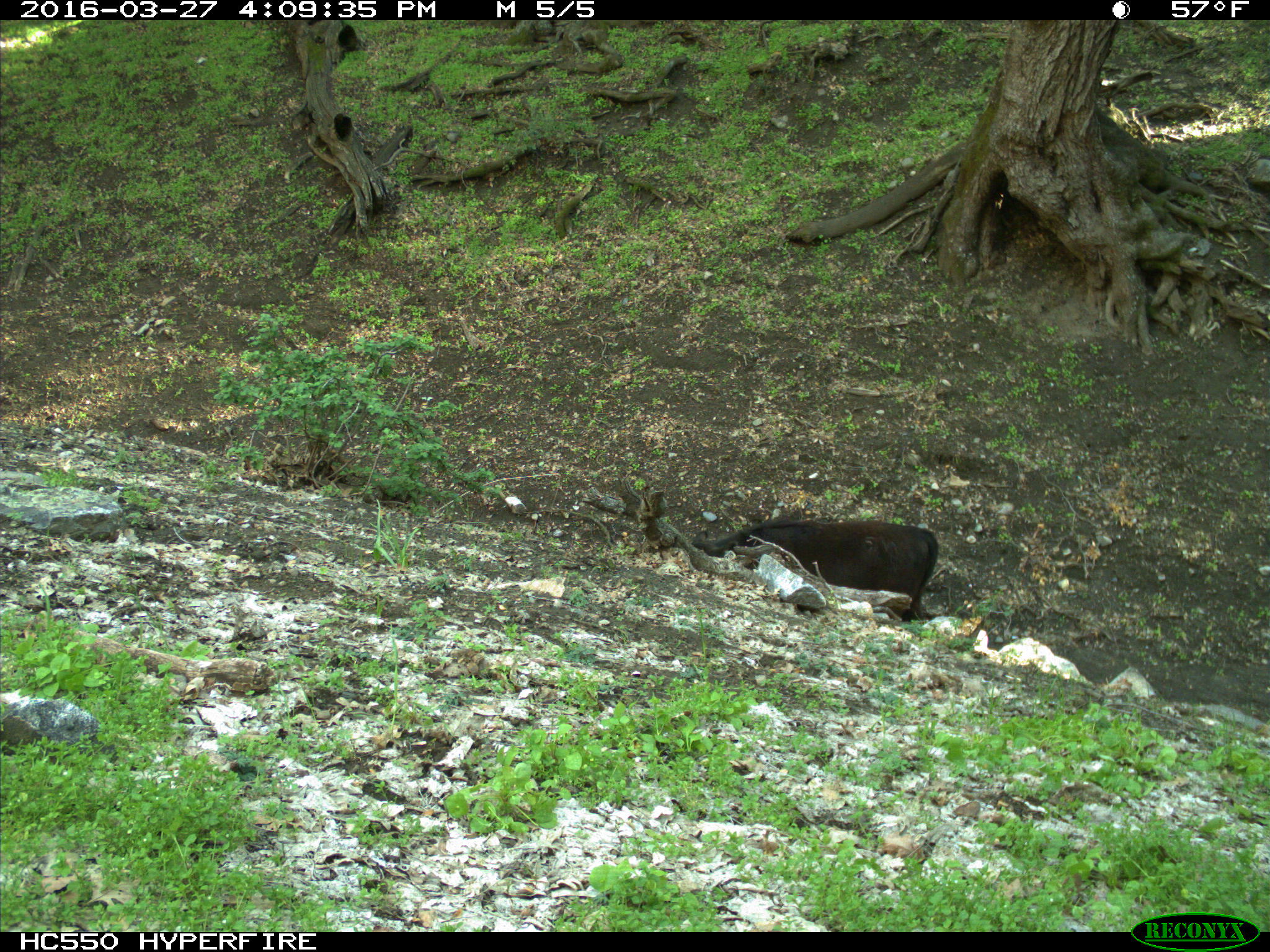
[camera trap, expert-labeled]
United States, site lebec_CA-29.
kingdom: Animalia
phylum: Chordata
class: Mammalia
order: Artiodactyla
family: Bovidae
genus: Bos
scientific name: Bos taurus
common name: domestic cow